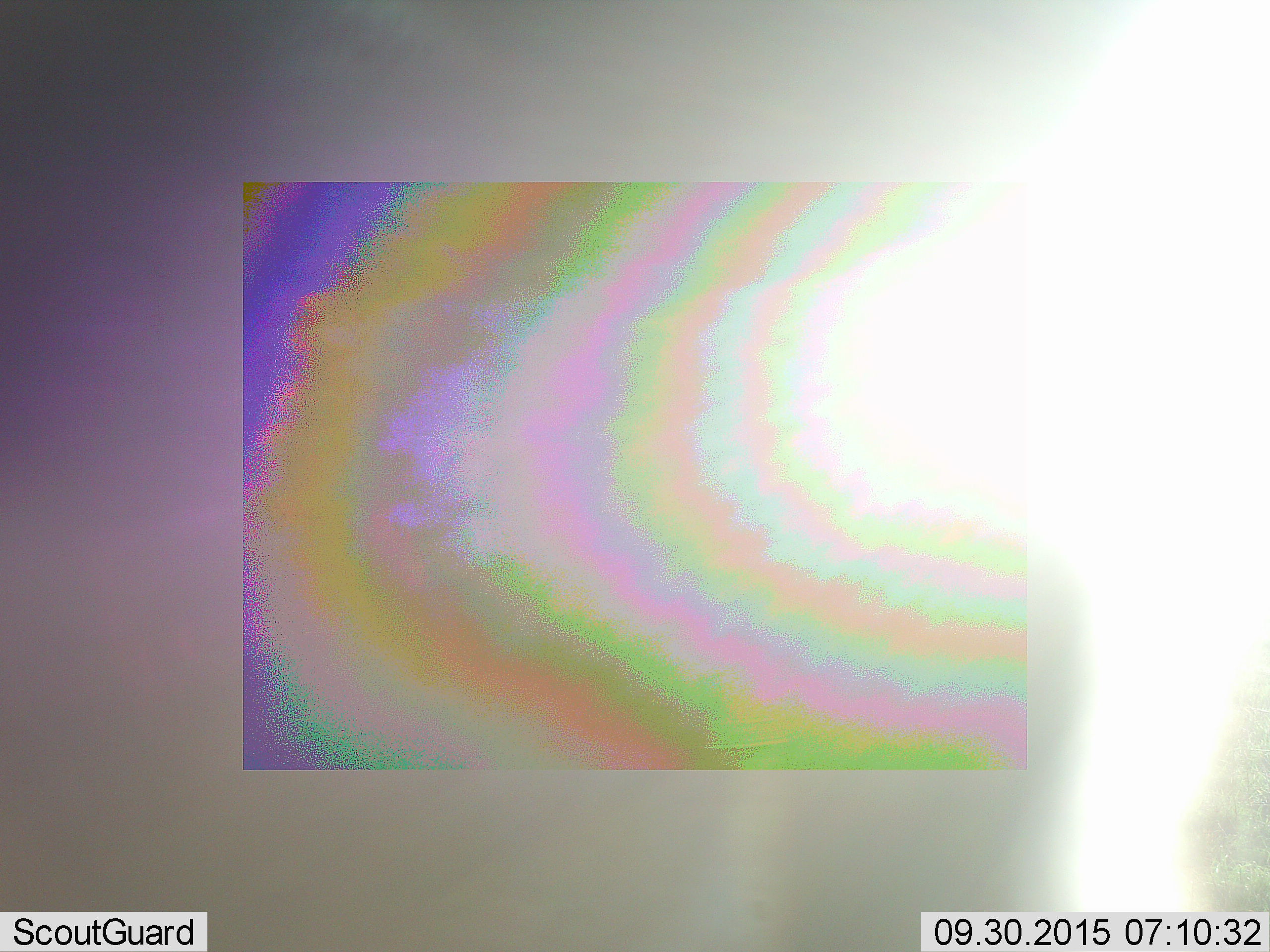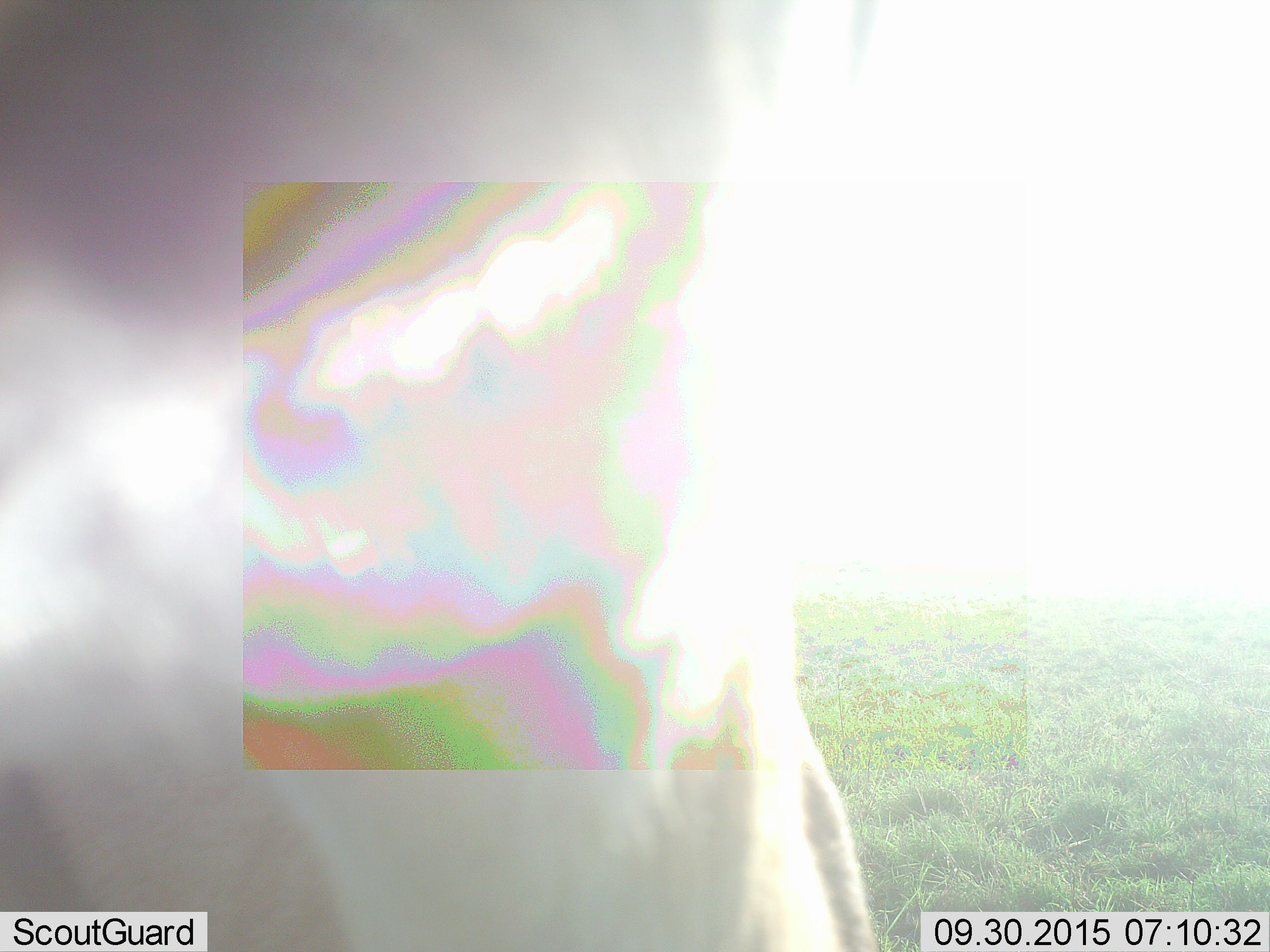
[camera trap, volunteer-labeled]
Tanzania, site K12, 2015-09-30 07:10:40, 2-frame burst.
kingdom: Animalia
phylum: Chordata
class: Mammalia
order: Artiodactyla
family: Bovidae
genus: Eudorcas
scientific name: Eudorcas thomsonii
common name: thomson's gazelle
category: gazellethomsons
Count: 2.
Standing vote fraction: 80%.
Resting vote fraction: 0%.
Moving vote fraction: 40%.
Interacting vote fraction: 20%.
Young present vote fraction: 0%.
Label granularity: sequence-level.